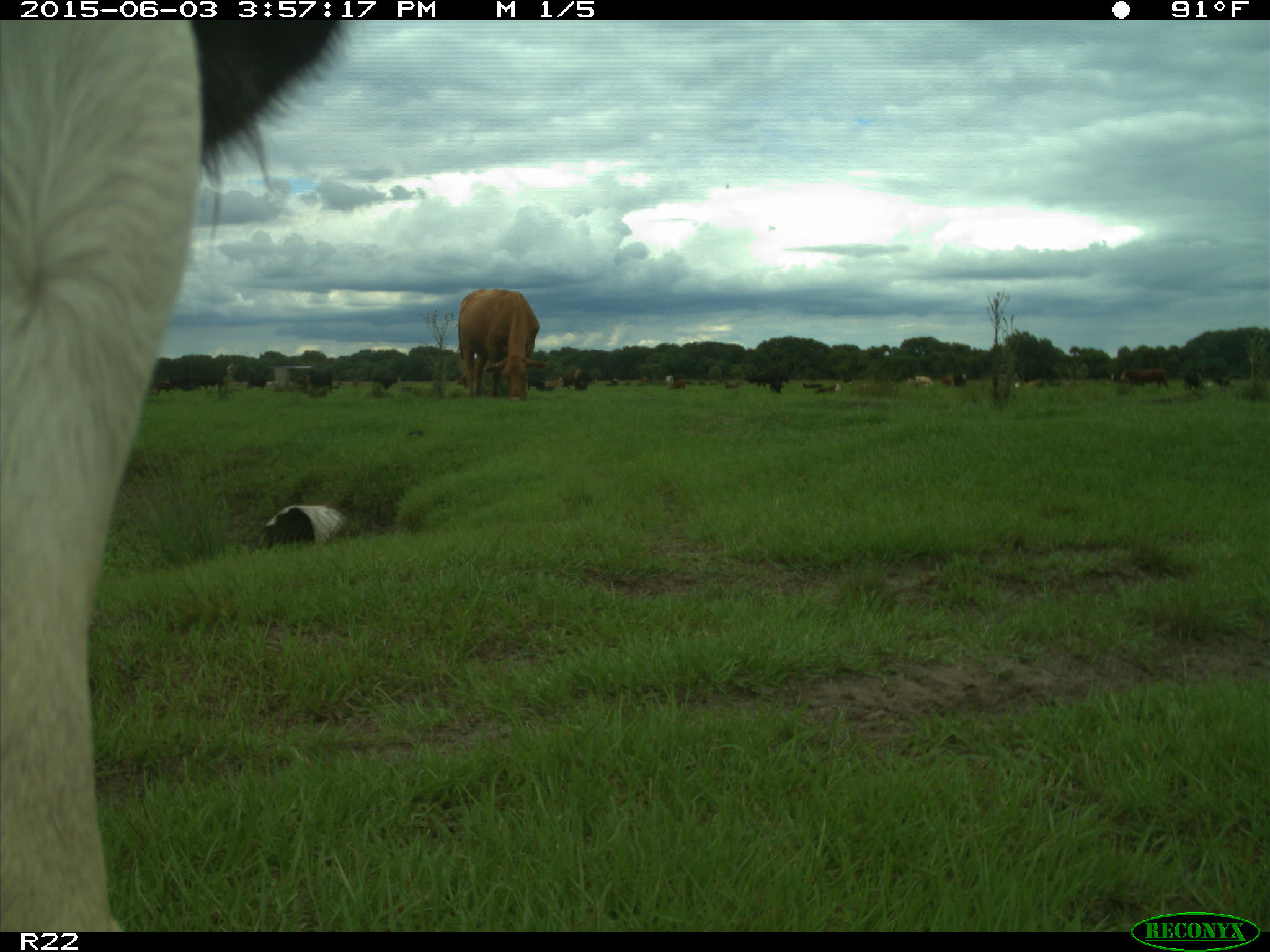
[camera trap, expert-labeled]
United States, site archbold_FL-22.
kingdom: Animalia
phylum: Chordata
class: Mammalia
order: Artiodactyla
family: Bovidae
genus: Bos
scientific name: Bos taurus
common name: domestic cow